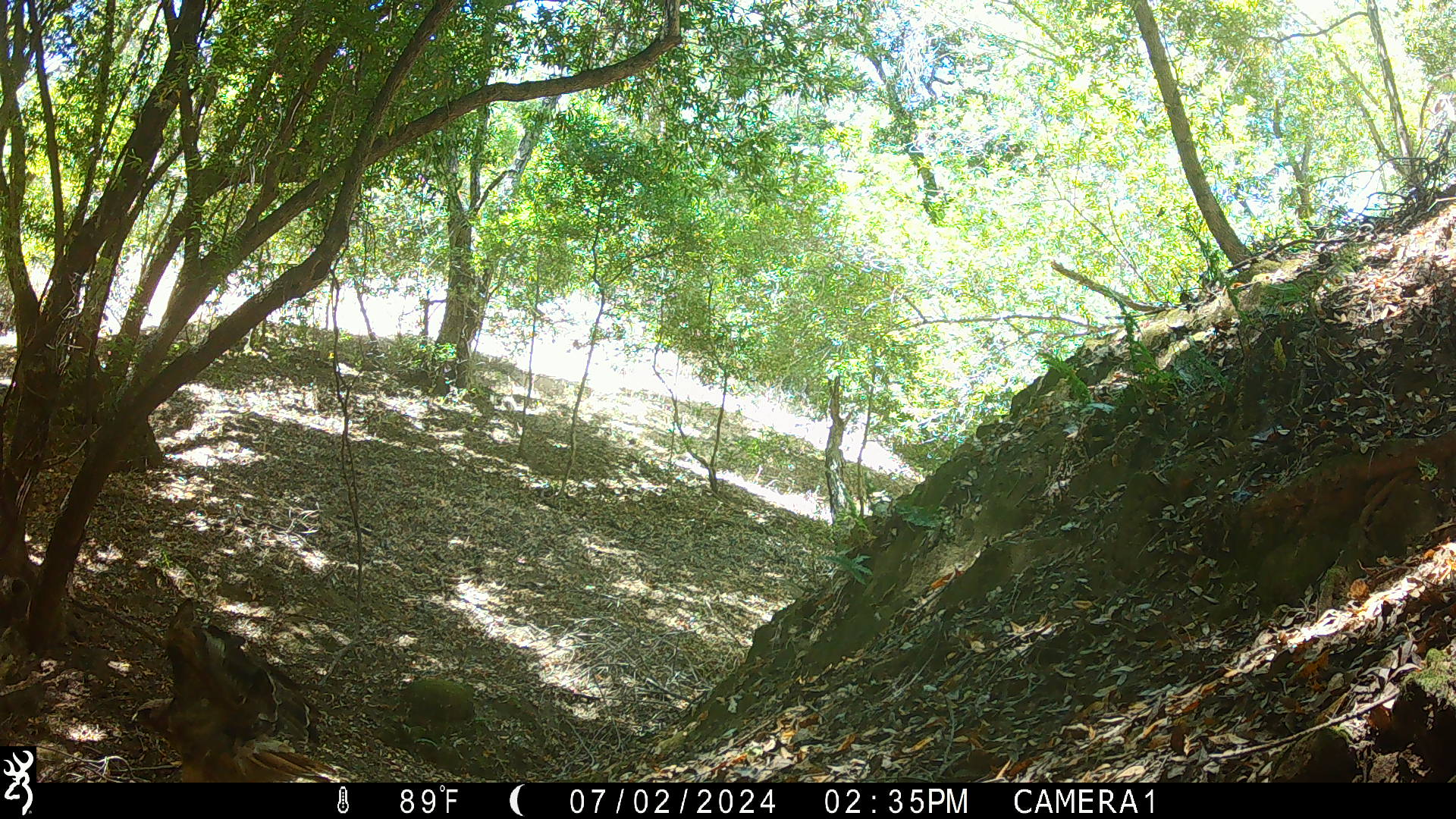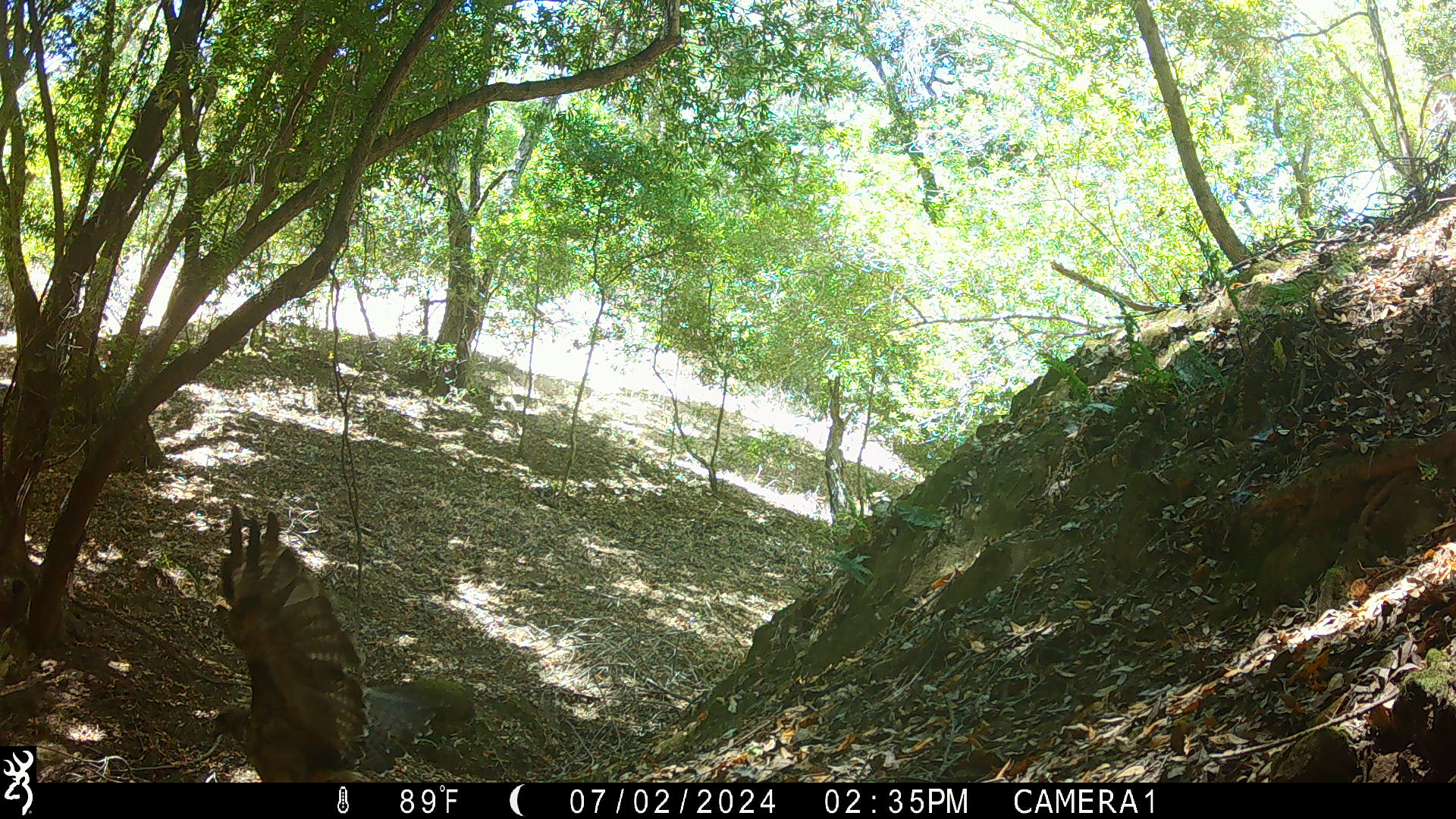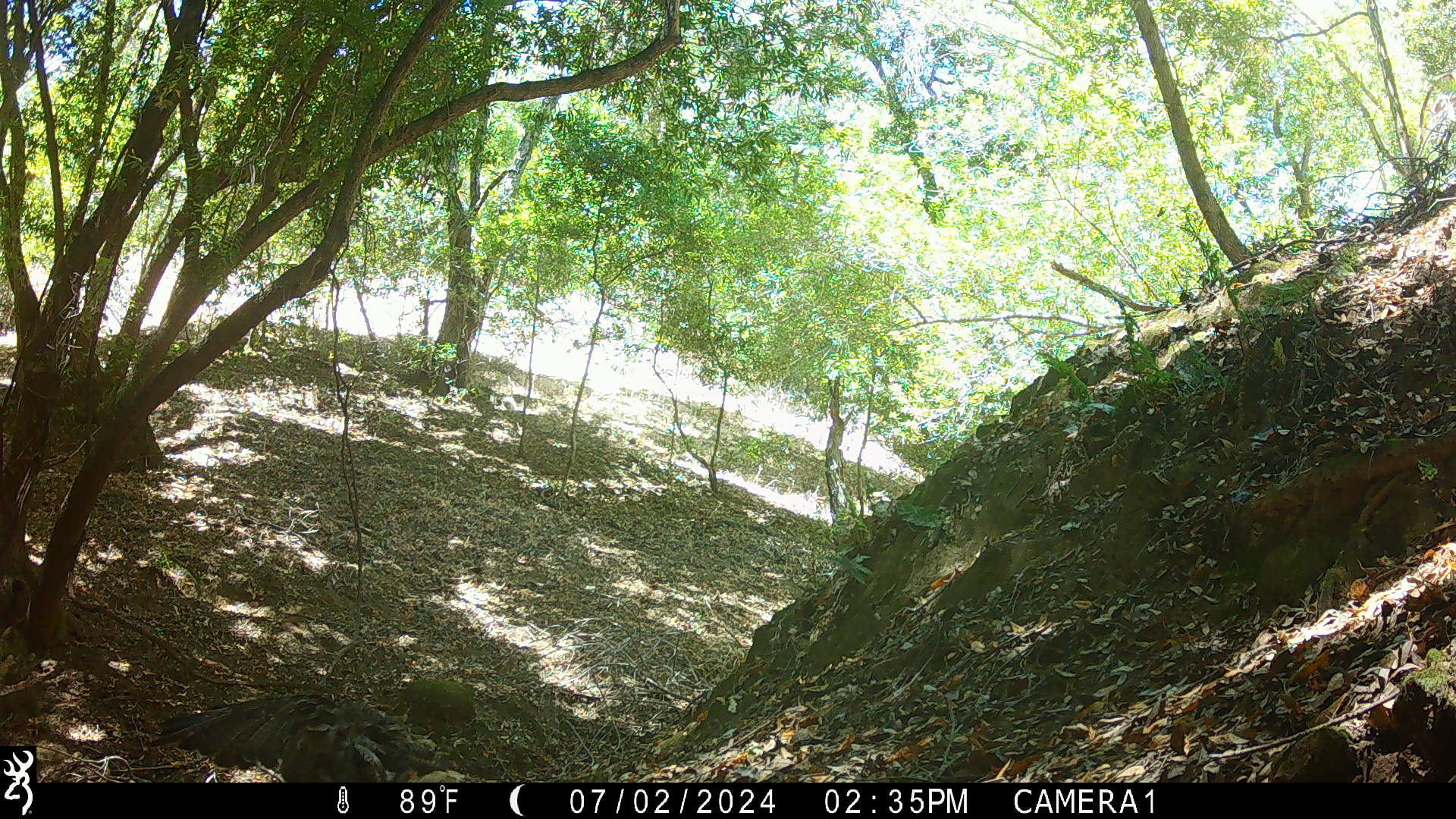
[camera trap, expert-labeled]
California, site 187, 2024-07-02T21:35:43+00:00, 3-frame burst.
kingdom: Animalia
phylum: Chordata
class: Aves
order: Accipitriformes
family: Accipitridae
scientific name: Accipitridae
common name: hawk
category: unknown hawk